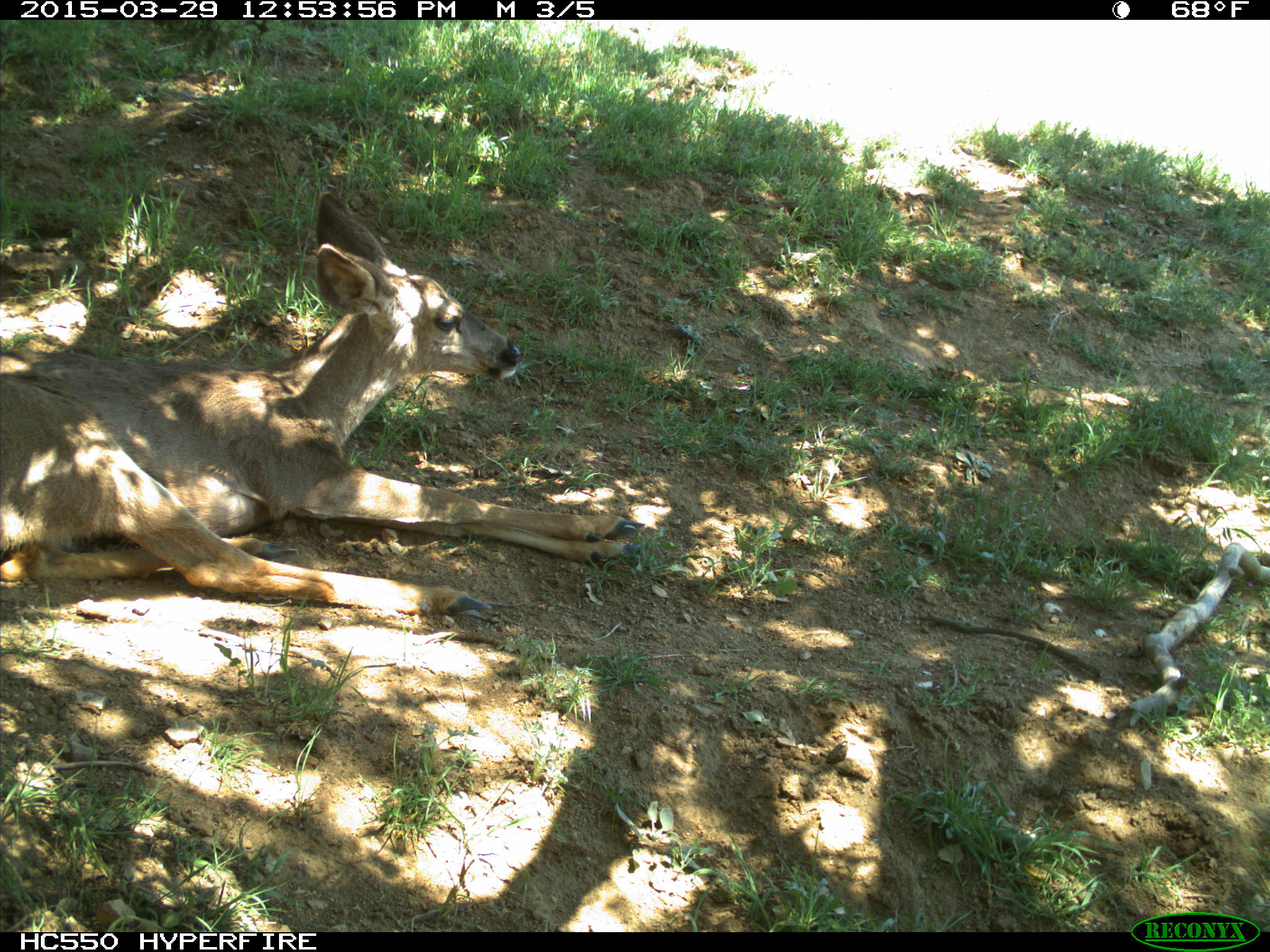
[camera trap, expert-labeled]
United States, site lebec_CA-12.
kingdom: Animalia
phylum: Chordata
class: Mammalia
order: Artiodactyla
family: Cervidae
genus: Odocoileus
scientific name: Odocoileus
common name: deer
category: unidentified deer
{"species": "unidentified deer (deer) (Odocoileus)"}